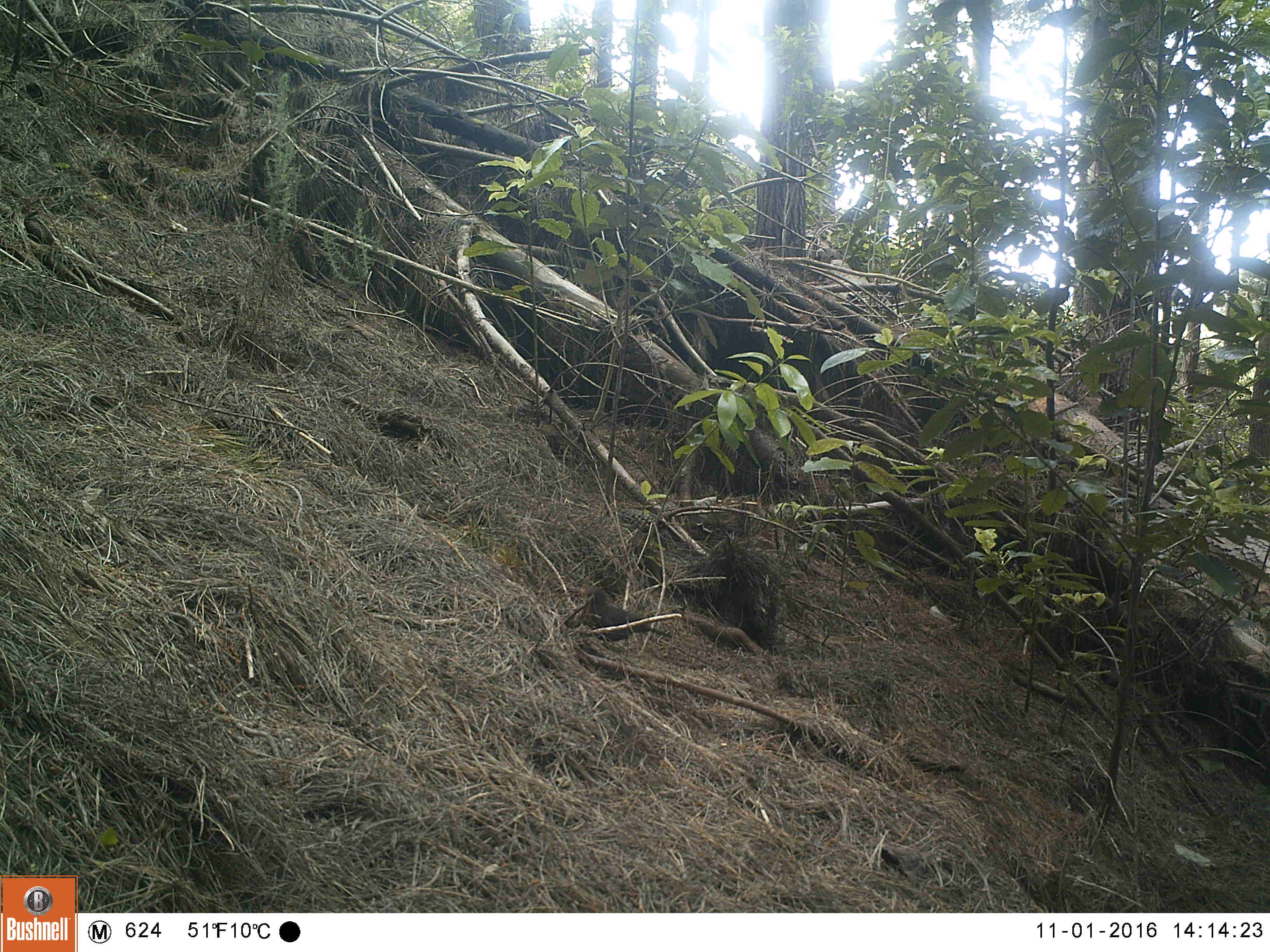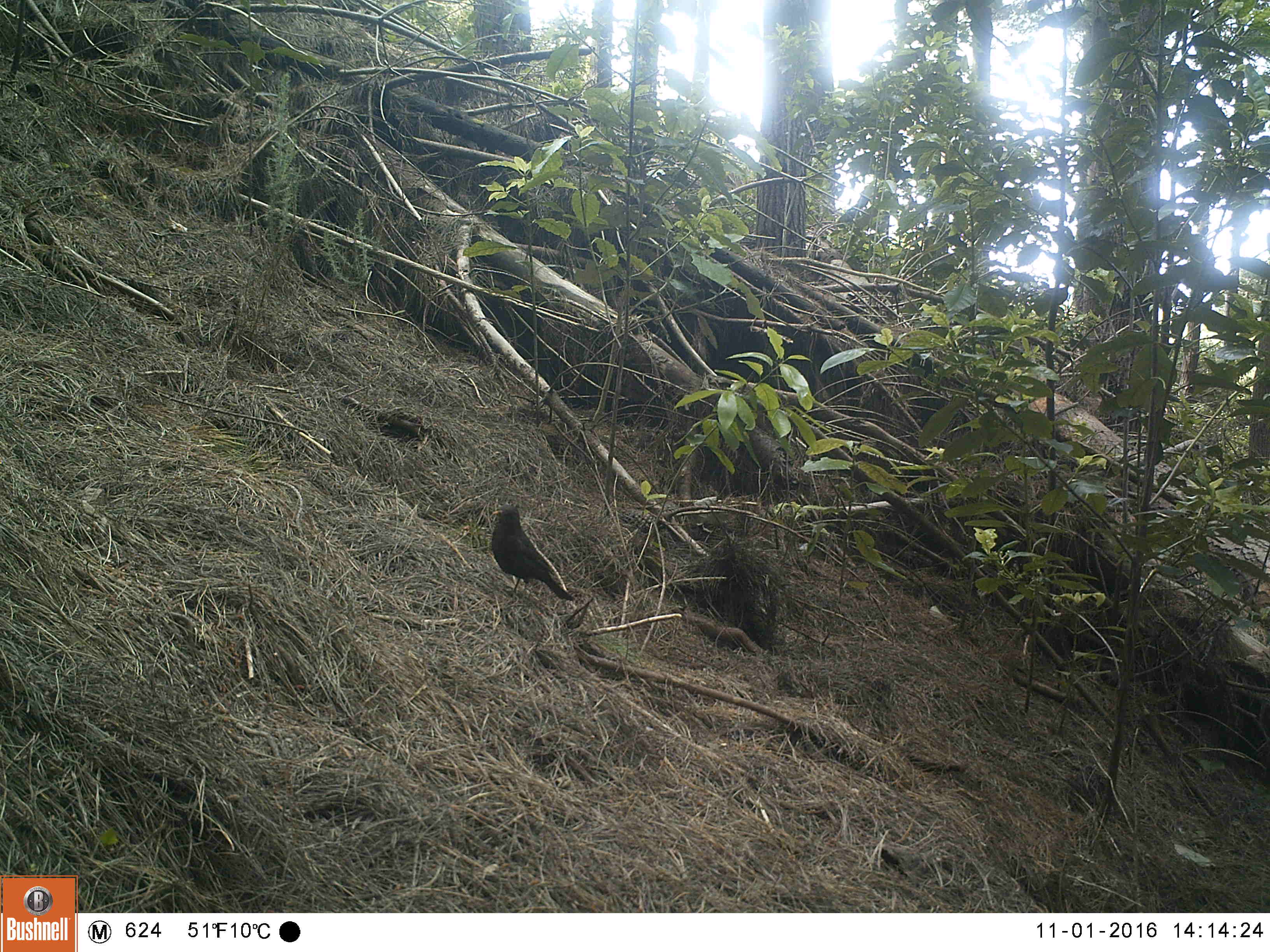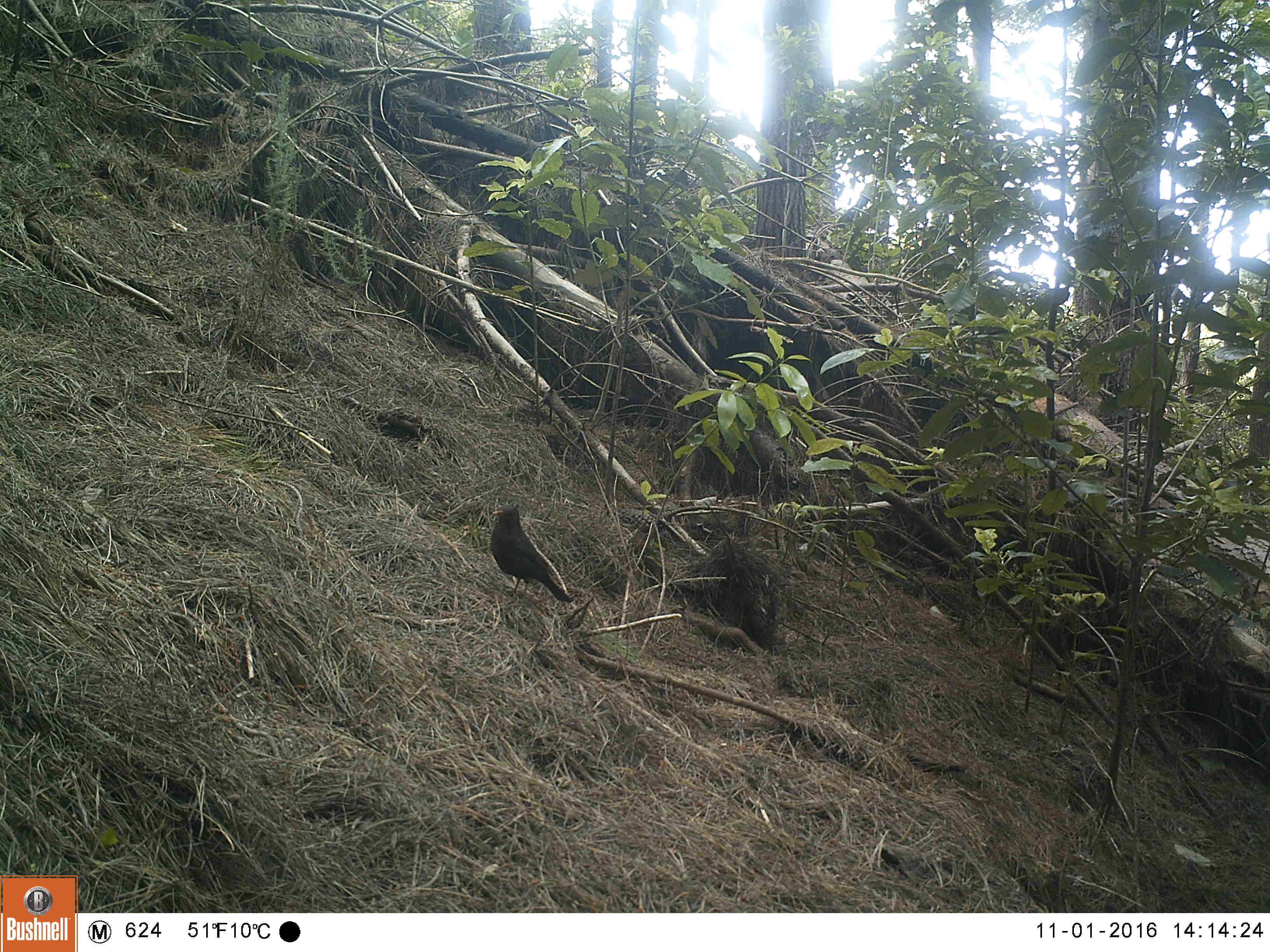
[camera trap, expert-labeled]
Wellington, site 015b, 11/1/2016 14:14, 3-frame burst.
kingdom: Animalia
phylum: Chordata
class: Aves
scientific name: Aves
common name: bird